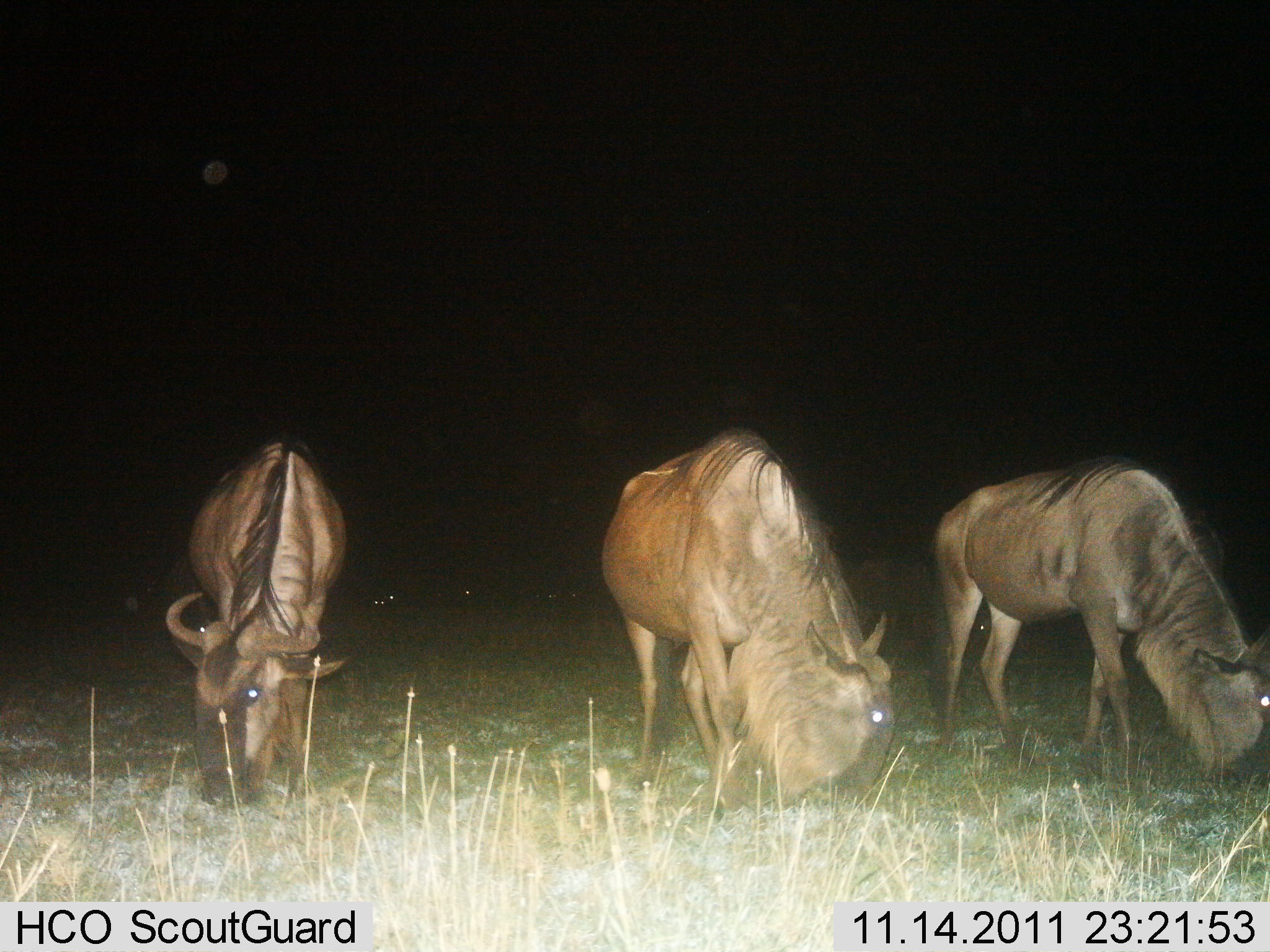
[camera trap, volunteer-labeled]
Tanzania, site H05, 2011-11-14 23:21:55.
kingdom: Animalia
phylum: Chordata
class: Mammalia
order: Artiodactyla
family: Bovidae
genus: Connochaetes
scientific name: Connochaetes taurinus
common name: blue wildebeest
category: wildebeest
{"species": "wildebeest (blue wildebeest) (Connochaetes taurinus)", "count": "3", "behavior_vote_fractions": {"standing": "14%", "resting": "0%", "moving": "0%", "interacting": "0%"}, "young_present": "0%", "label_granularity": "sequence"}